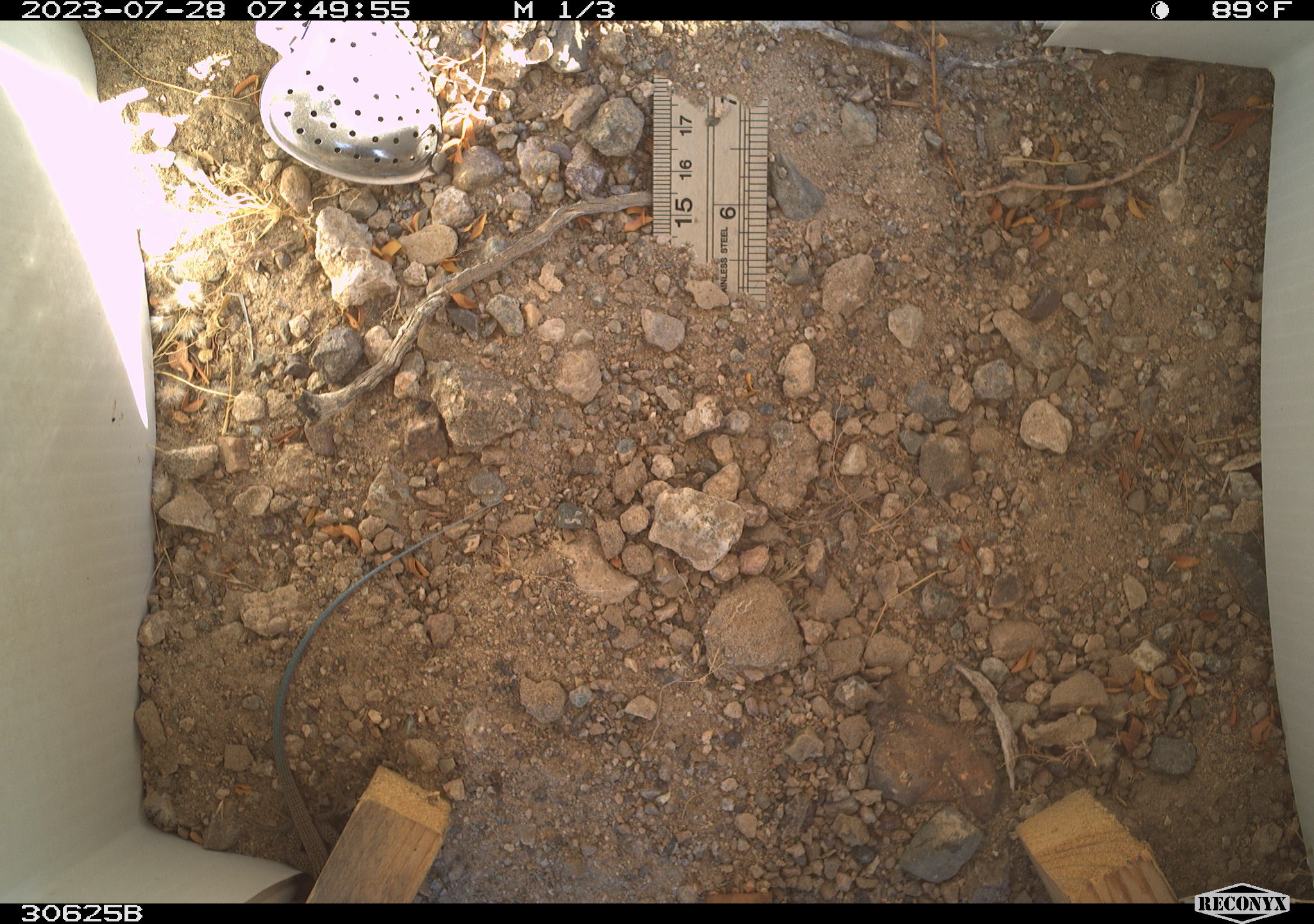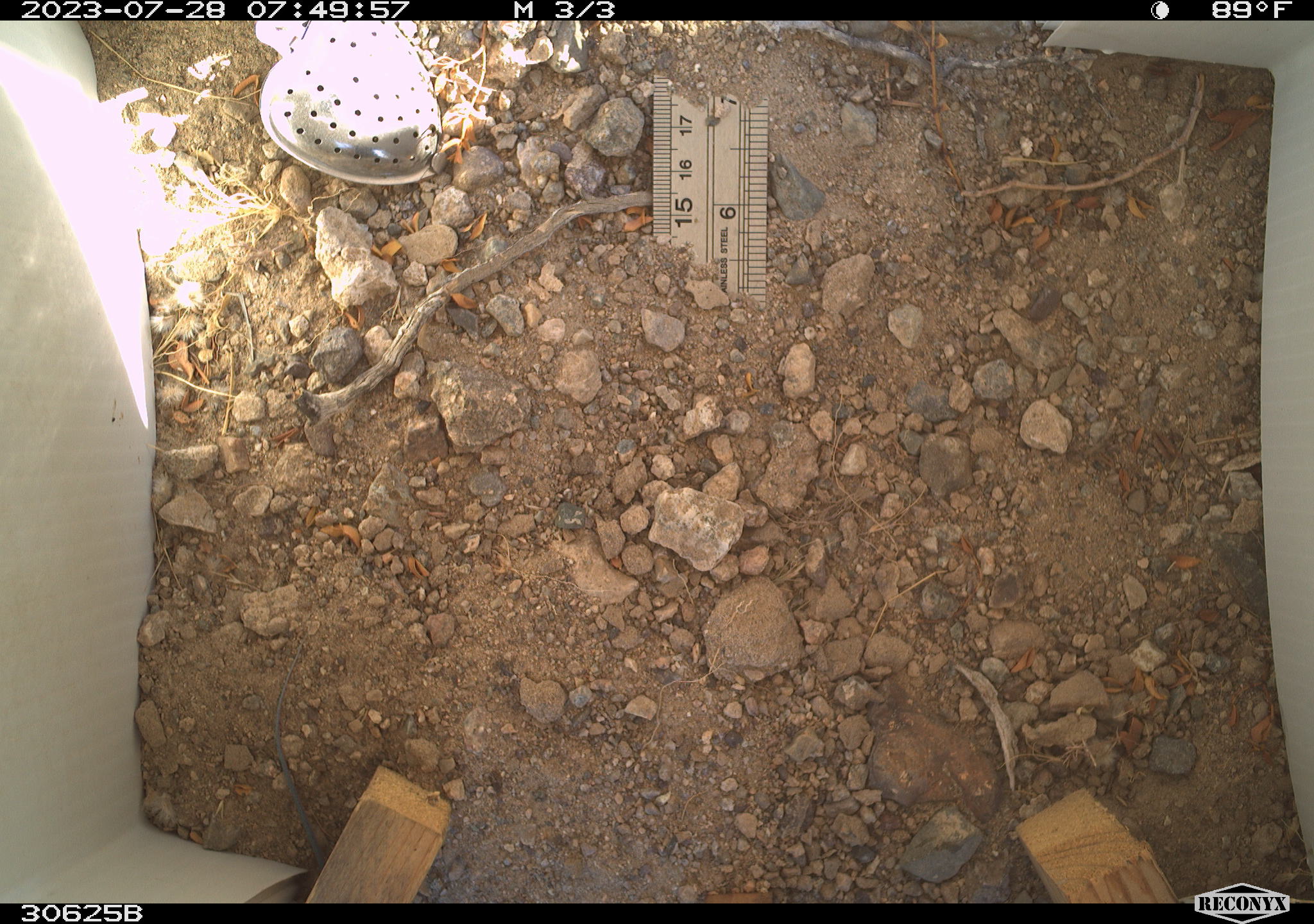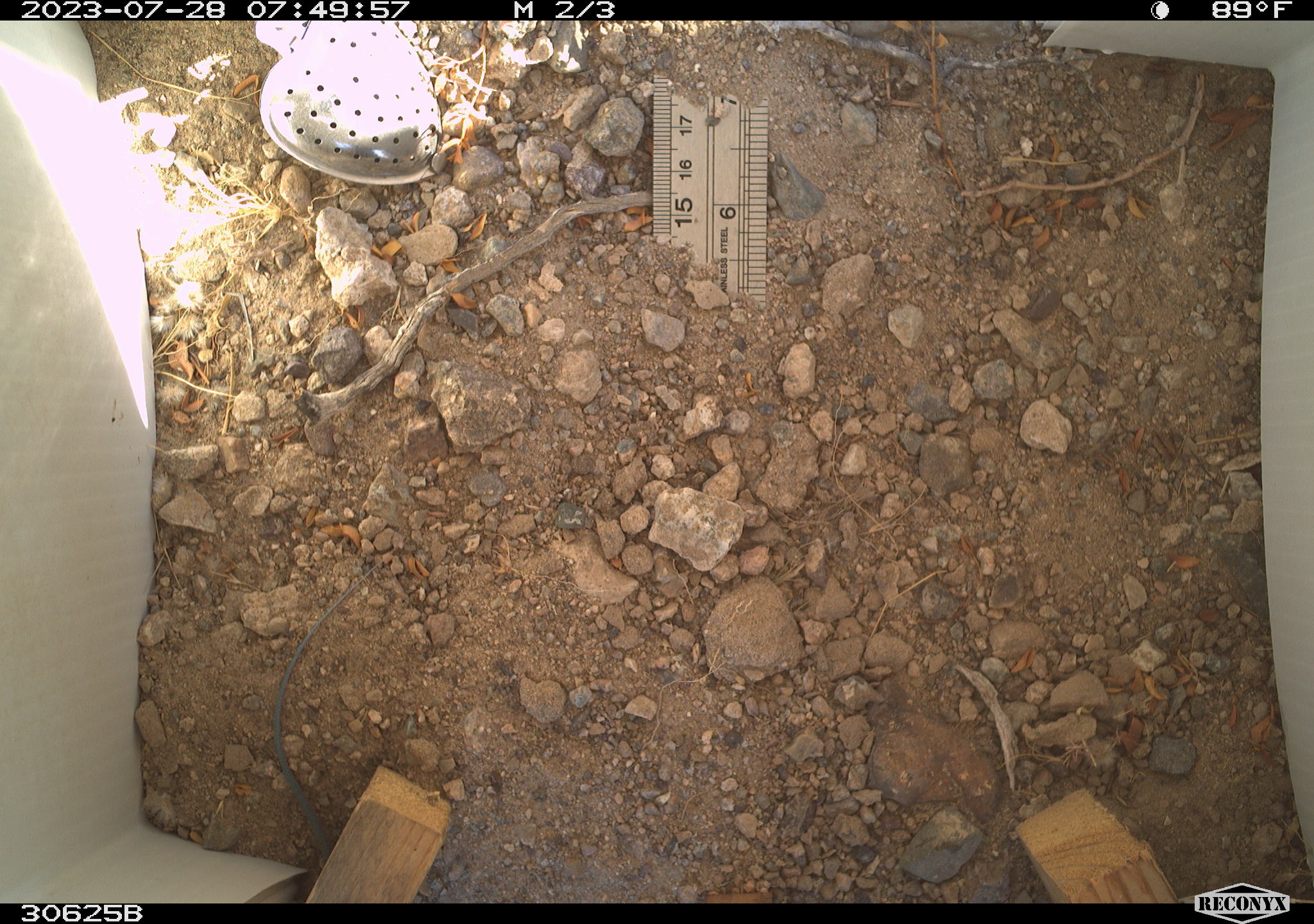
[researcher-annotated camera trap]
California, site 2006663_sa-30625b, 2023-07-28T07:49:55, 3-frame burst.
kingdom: Animalia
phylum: Chordata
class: Reptilia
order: Squamata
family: Teiidae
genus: Aspidoscelis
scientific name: Aspidoscelis tigris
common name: western whiptail